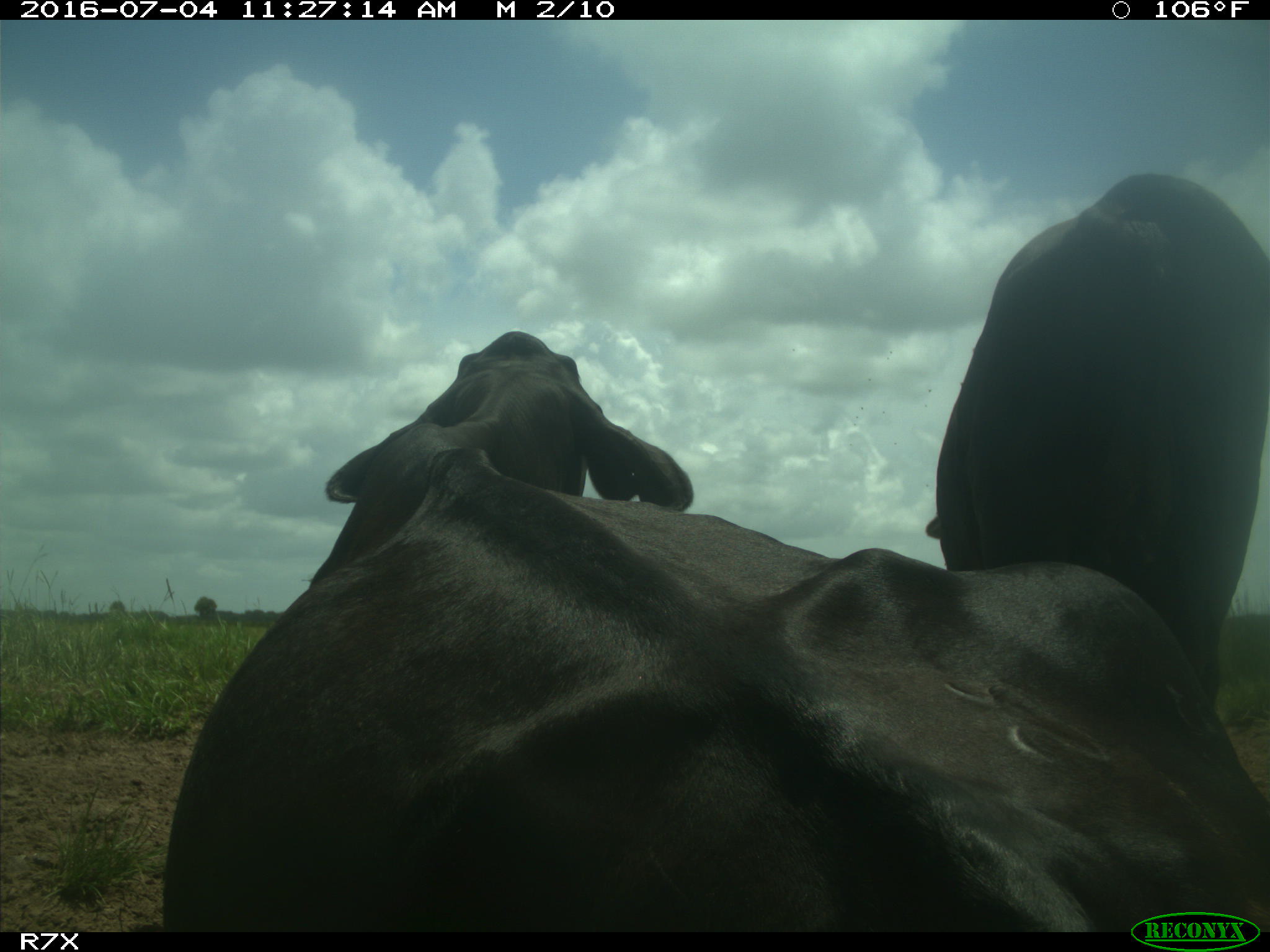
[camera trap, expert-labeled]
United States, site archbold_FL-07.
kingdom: Animalia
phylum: Chordata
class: Mammalia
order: Artiodactyla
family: Bovidae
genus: Bos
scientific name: Bos taurus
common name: domestic cow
Bos taurus (domestic cow).